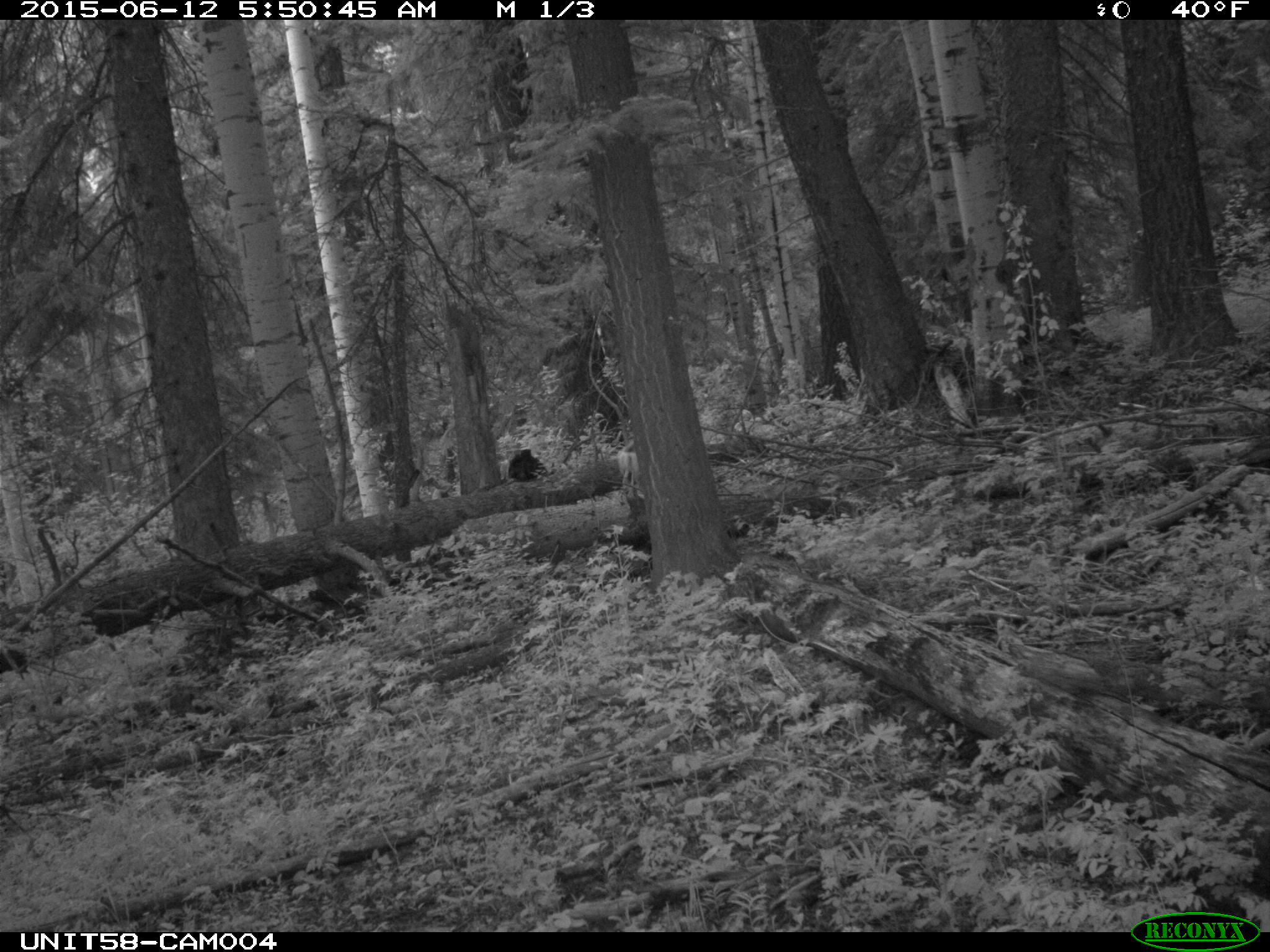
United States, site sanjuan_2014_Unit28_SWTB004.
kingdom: Animalia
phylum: Chordata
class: Mammalia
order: Artiodactyla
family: Cervidae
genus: Odocoileus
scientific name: Odocoileus hemionus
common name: mule deer